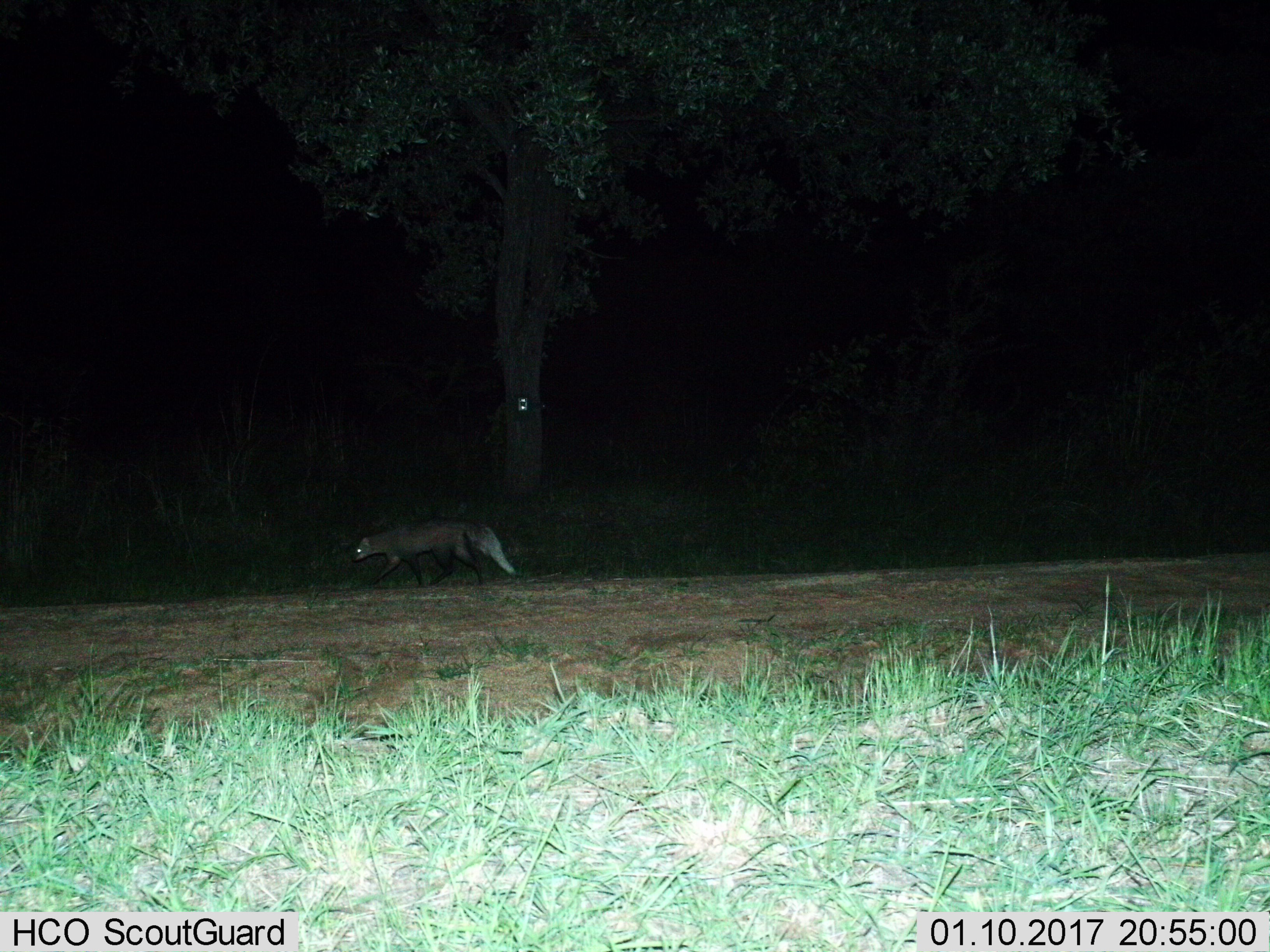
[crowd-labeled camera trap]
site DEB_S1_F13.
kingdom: Animalia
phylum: Chordata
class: Mammalia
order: Carnivora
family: Herpestidae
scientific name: Herpestidae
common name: mongoose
Mongoose (Herpestidae), count 1. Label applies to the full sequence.